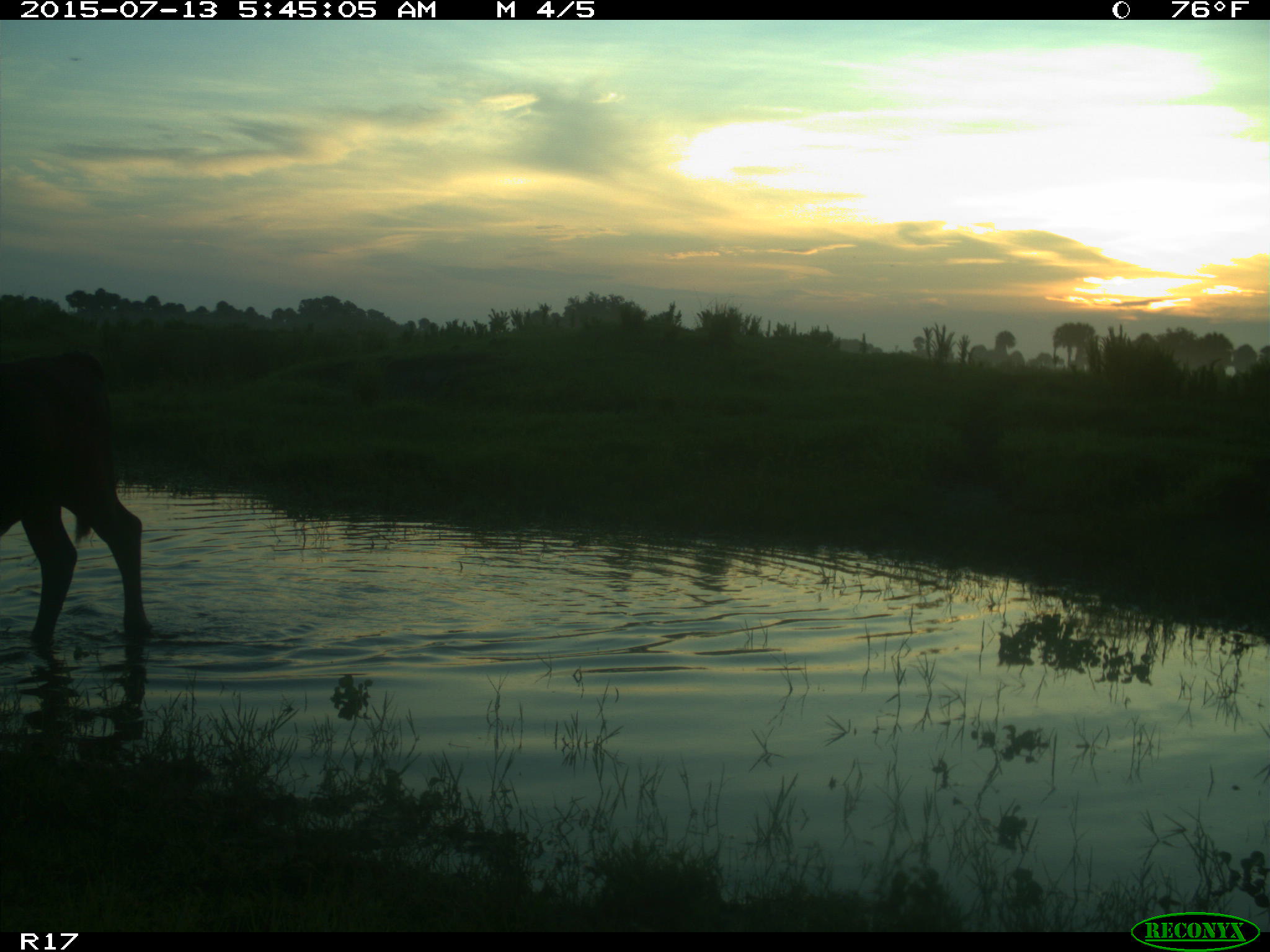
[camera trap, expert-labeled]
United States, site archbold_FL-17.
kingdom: Animalia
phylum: Chordata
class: Mammalia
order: Artiodactyla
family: Bovidae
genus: Bos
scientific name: Bos taurus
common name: domestic cow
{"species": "Bos taurus (domestic cow)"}